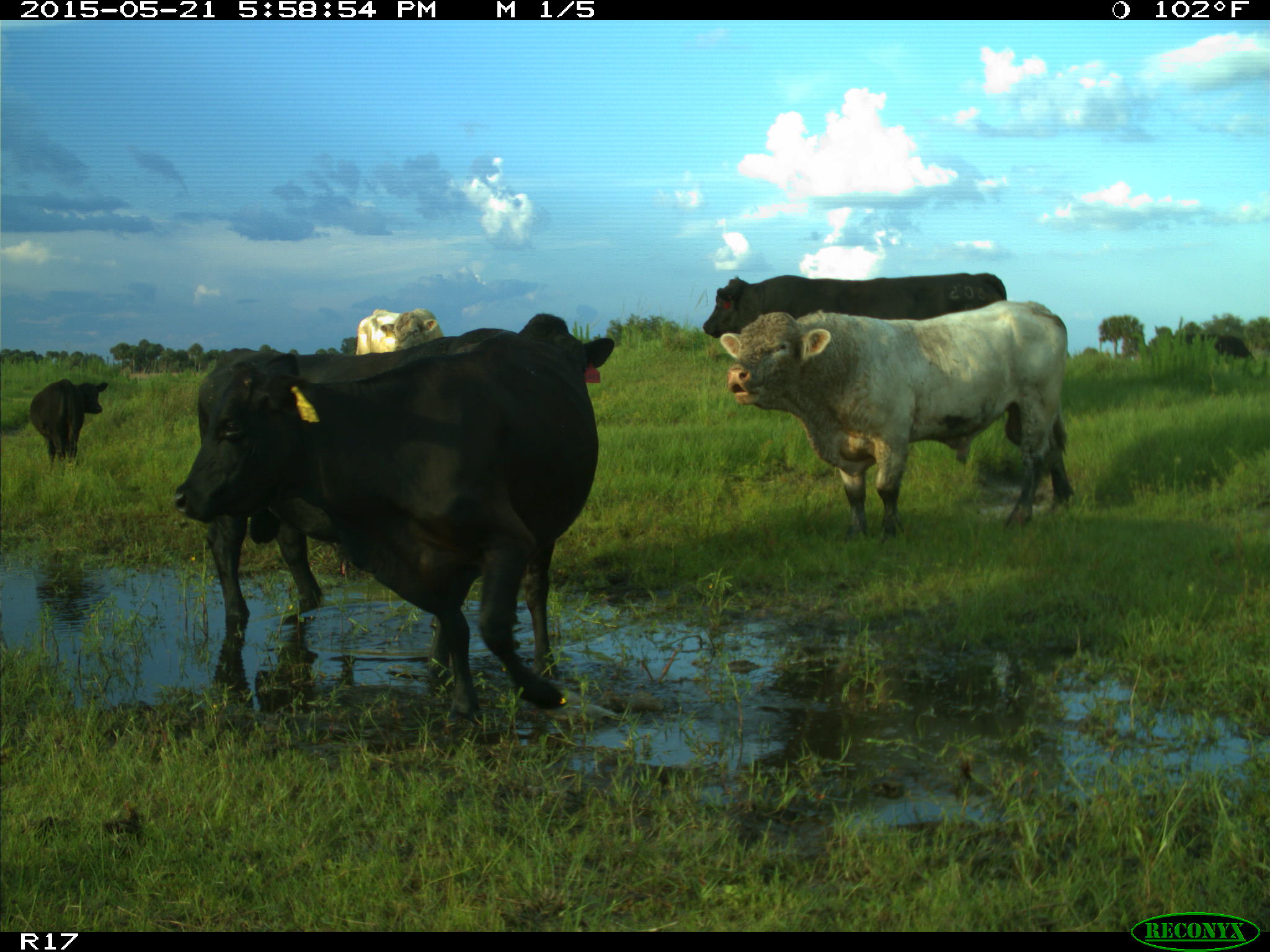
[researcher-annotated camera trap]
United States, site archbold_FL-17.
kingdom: Animalia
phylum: Chordata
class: Mammalia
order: Artiodactyla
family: Bovidae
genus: Bos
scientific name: Bos taurus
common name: domestic cow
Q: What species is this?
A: Bos taurus (domestic cow).